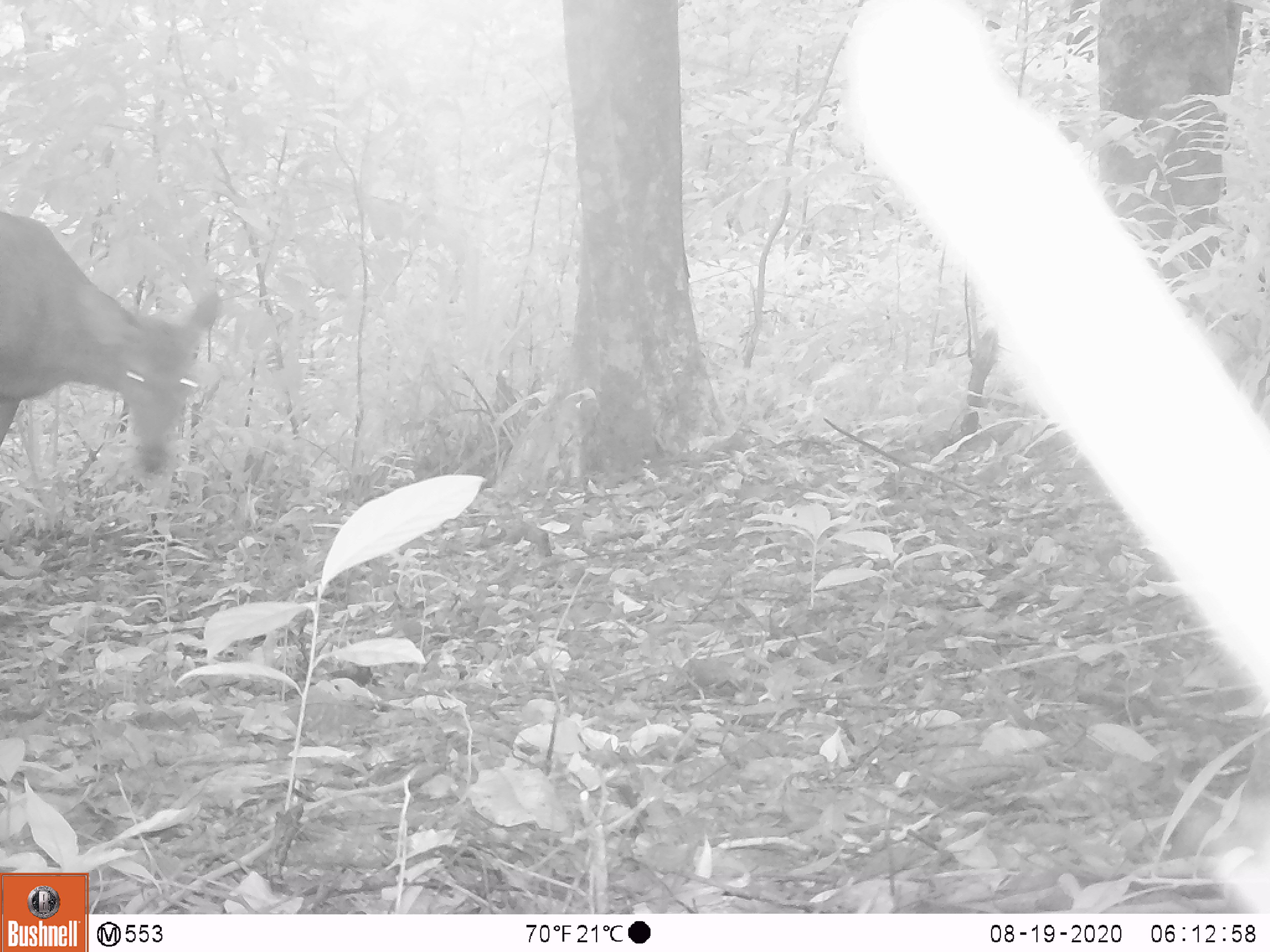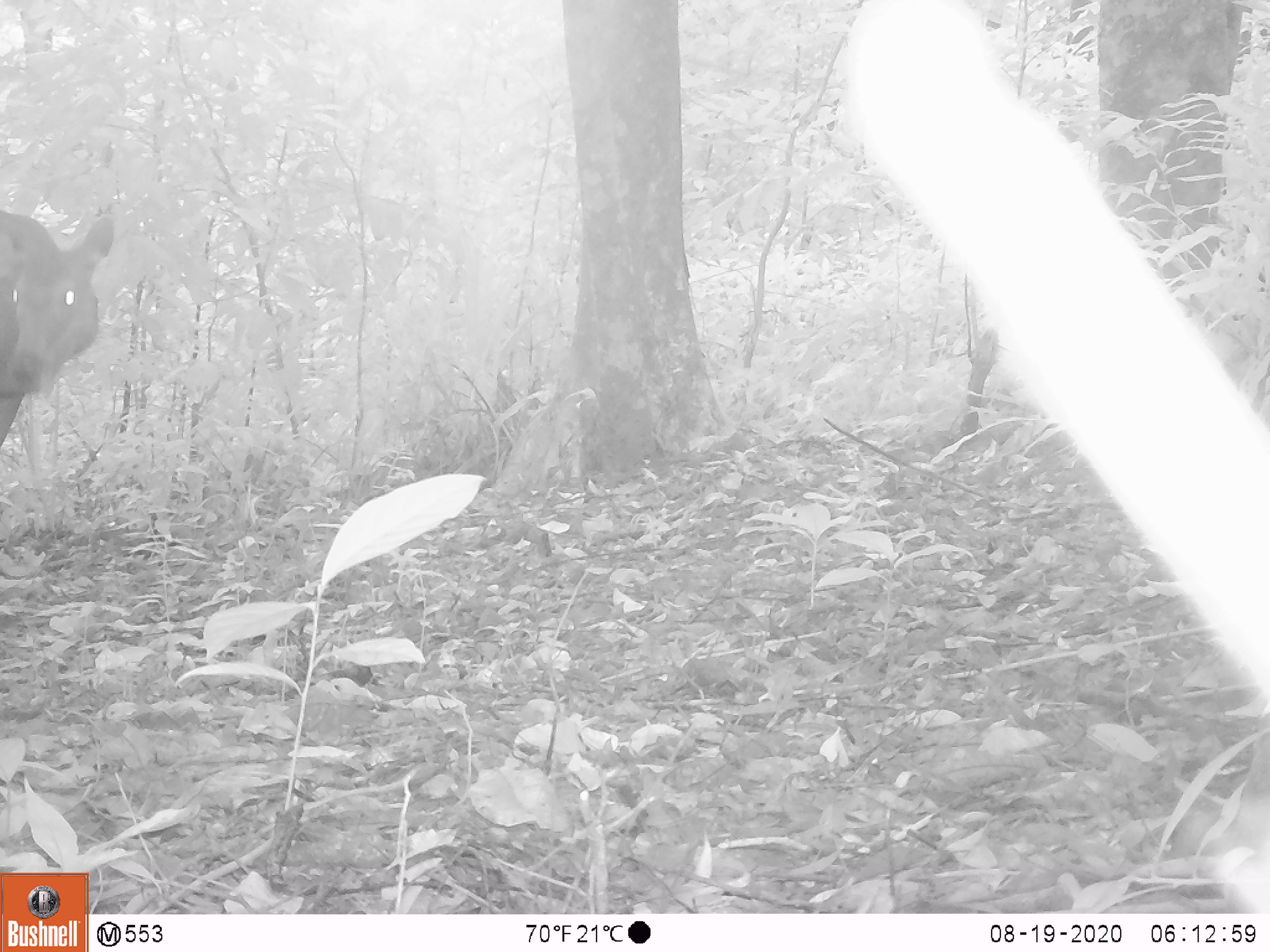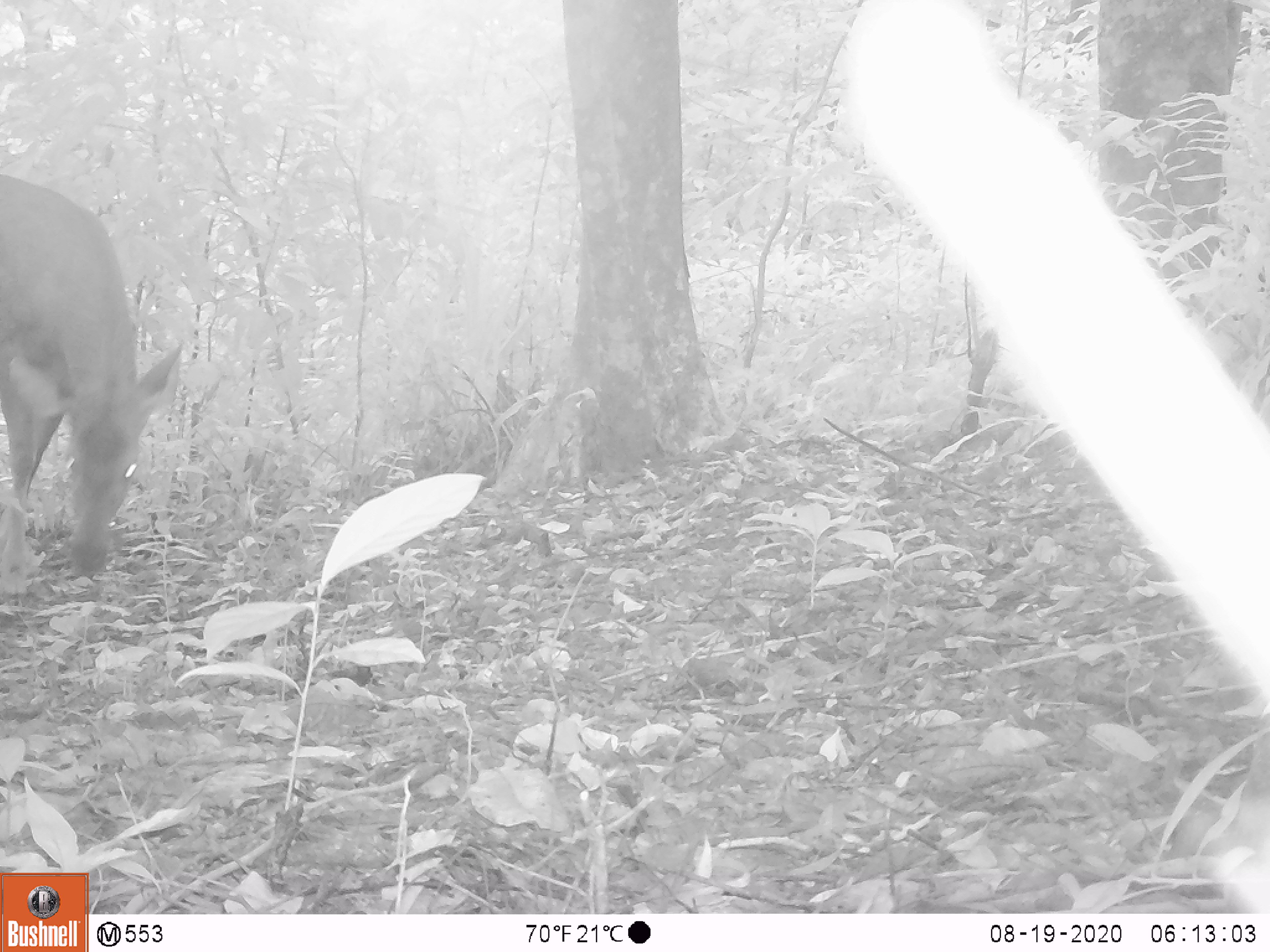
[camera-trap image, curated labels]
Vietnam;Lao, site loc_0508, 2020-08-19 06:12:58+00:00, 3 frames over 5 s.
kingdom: Animalia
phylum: Chordata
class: Mammalia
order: Artiodactyla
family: Cervidae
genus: Rusa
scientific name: Rusa unicolor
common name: sambar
Sambar (Rusa unicolor). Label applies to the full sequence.